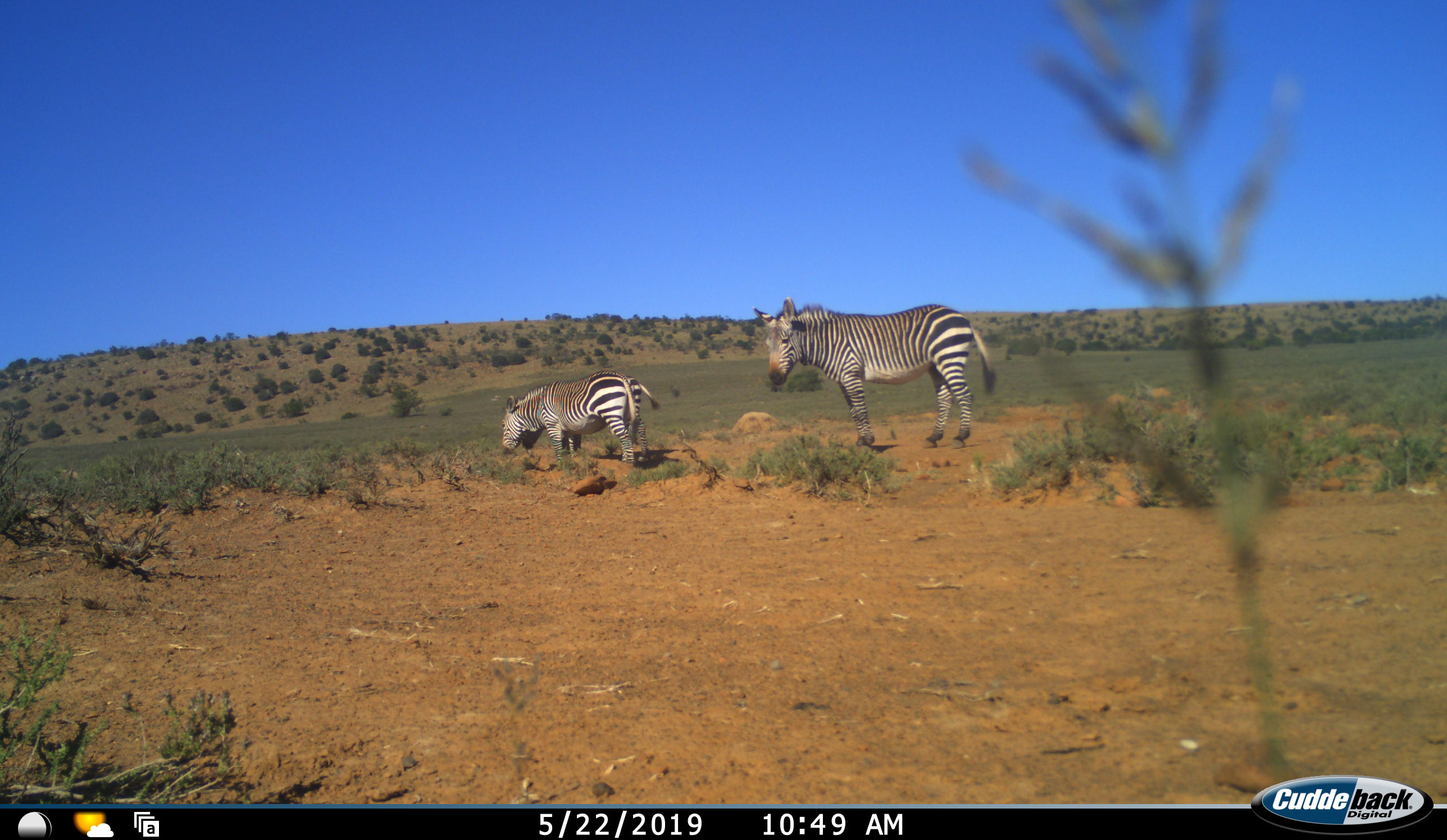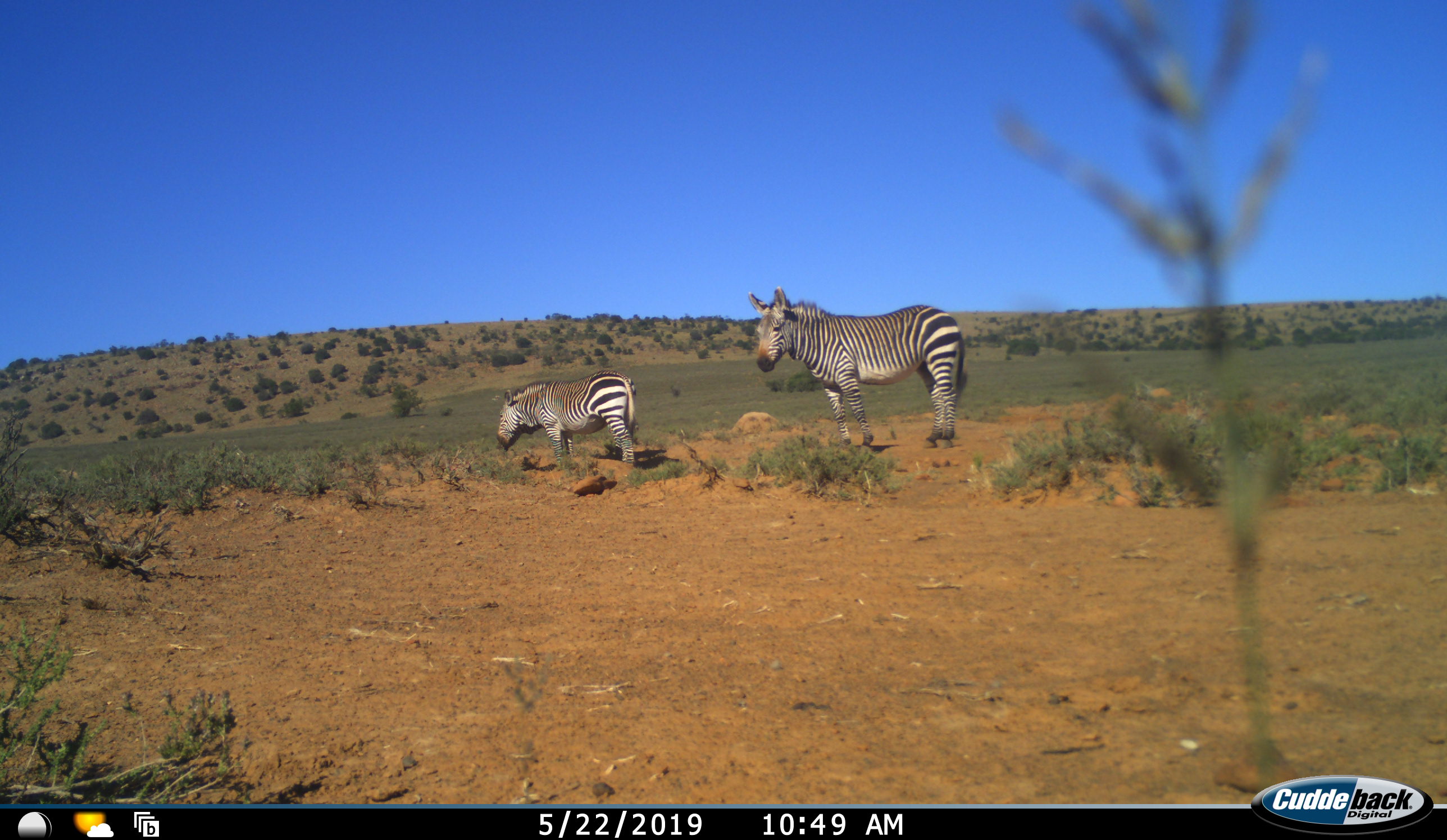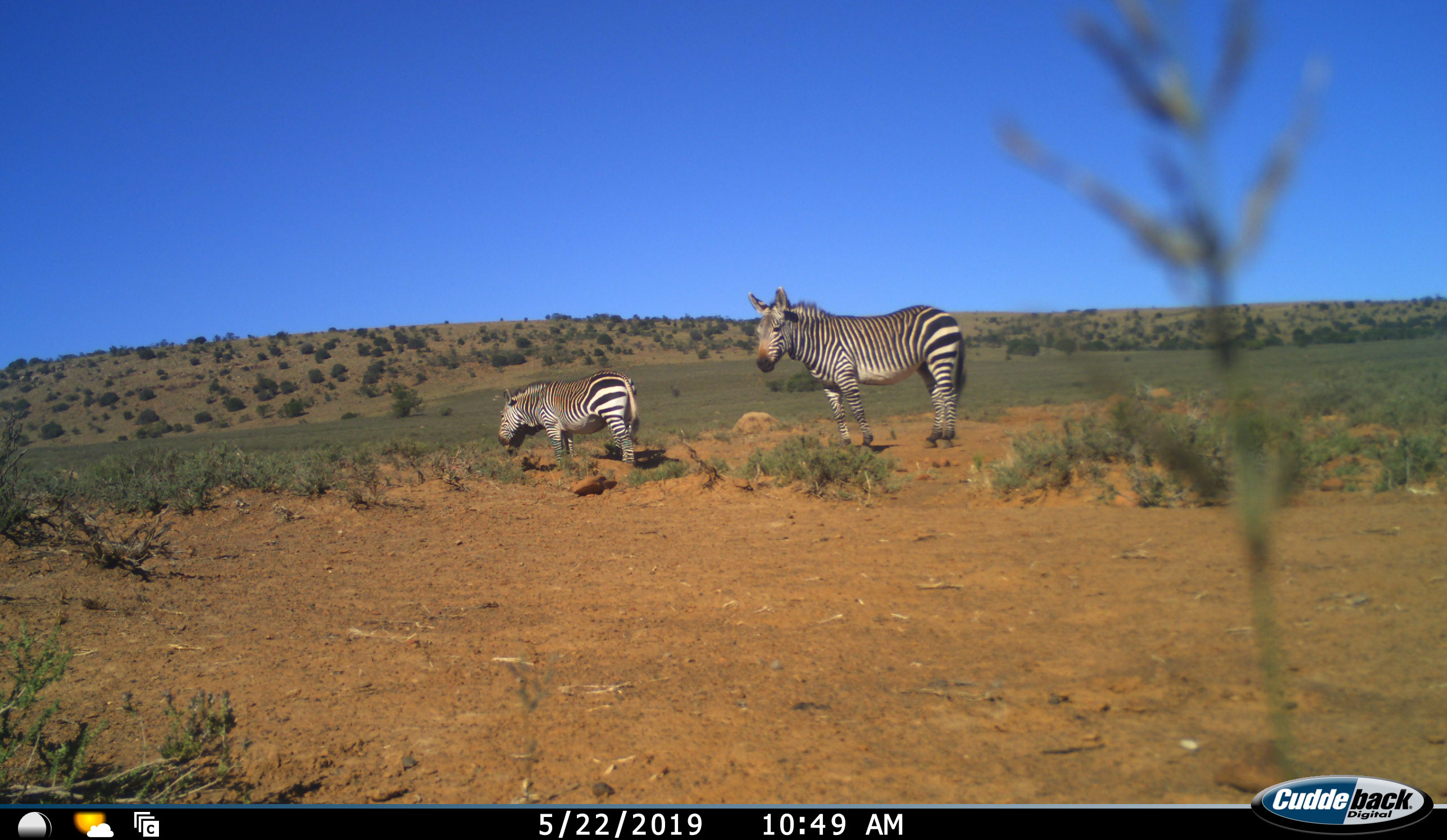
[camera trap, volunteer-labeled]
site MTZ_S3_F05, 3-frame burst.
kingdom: Animalia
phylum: Chordata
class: Mammalia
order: Perissodactyla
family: Equidae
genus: Equus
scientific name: Equus zebra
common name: mountain zebra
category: zebramountain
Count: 3.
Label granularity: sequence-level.